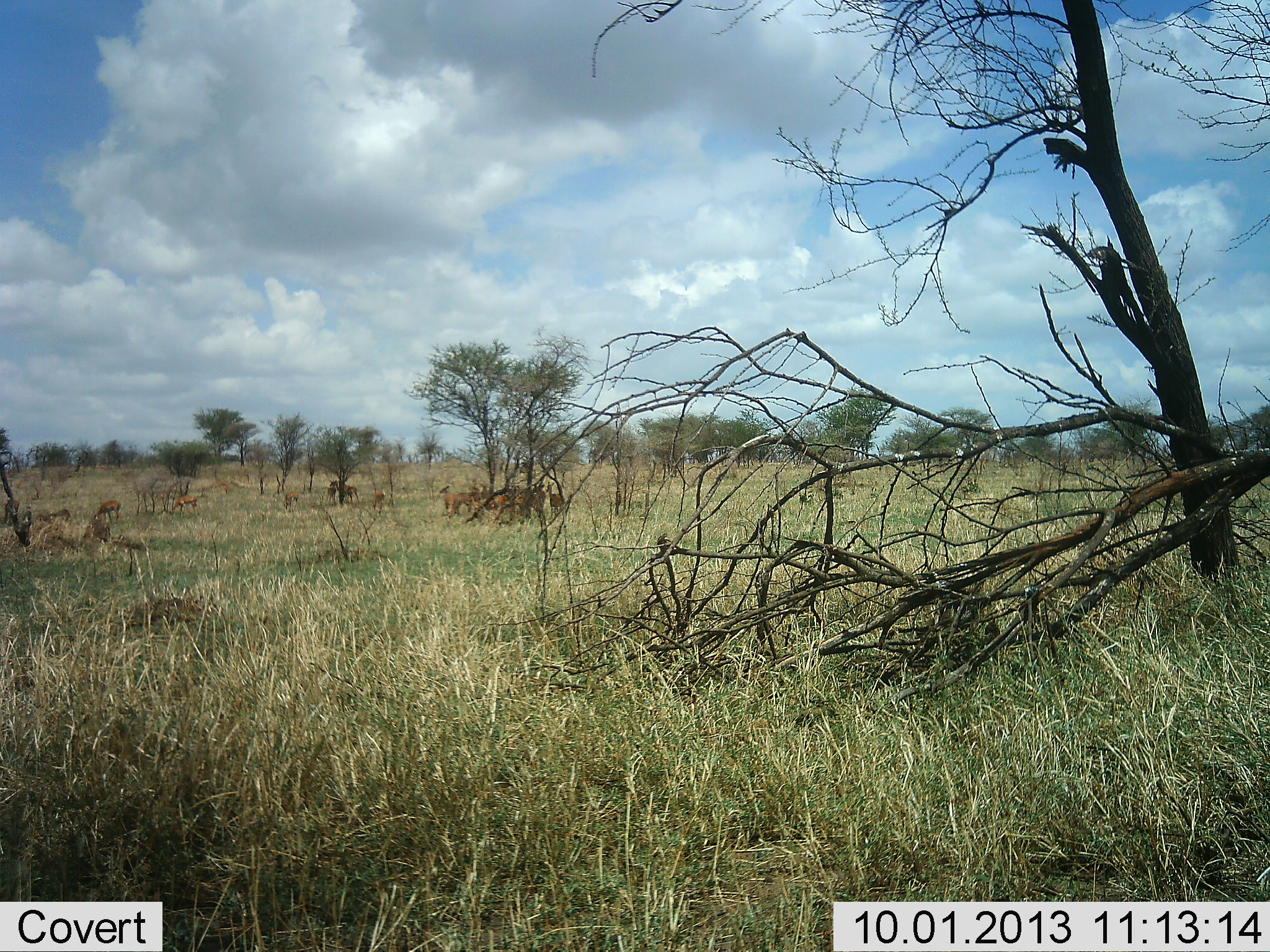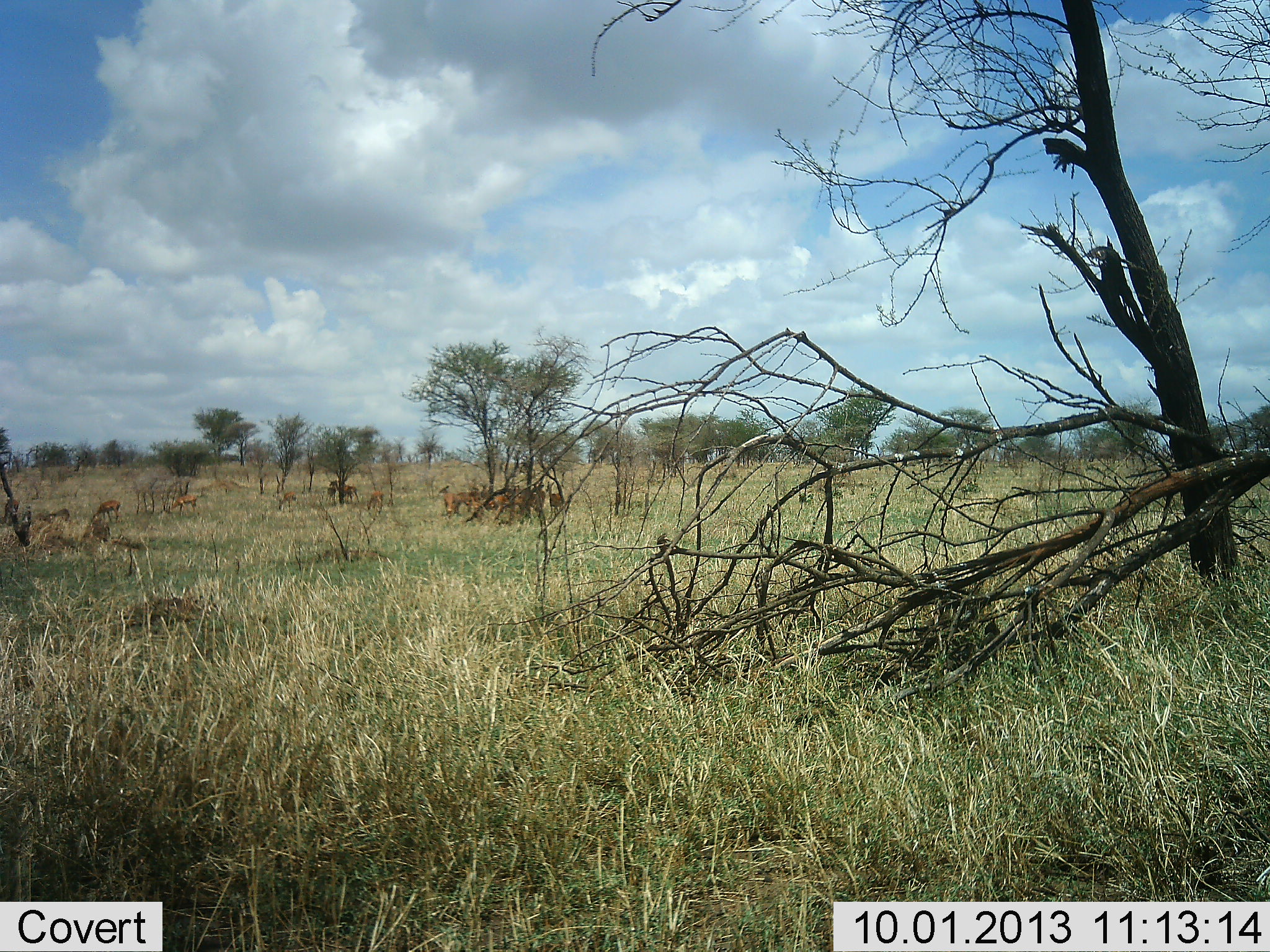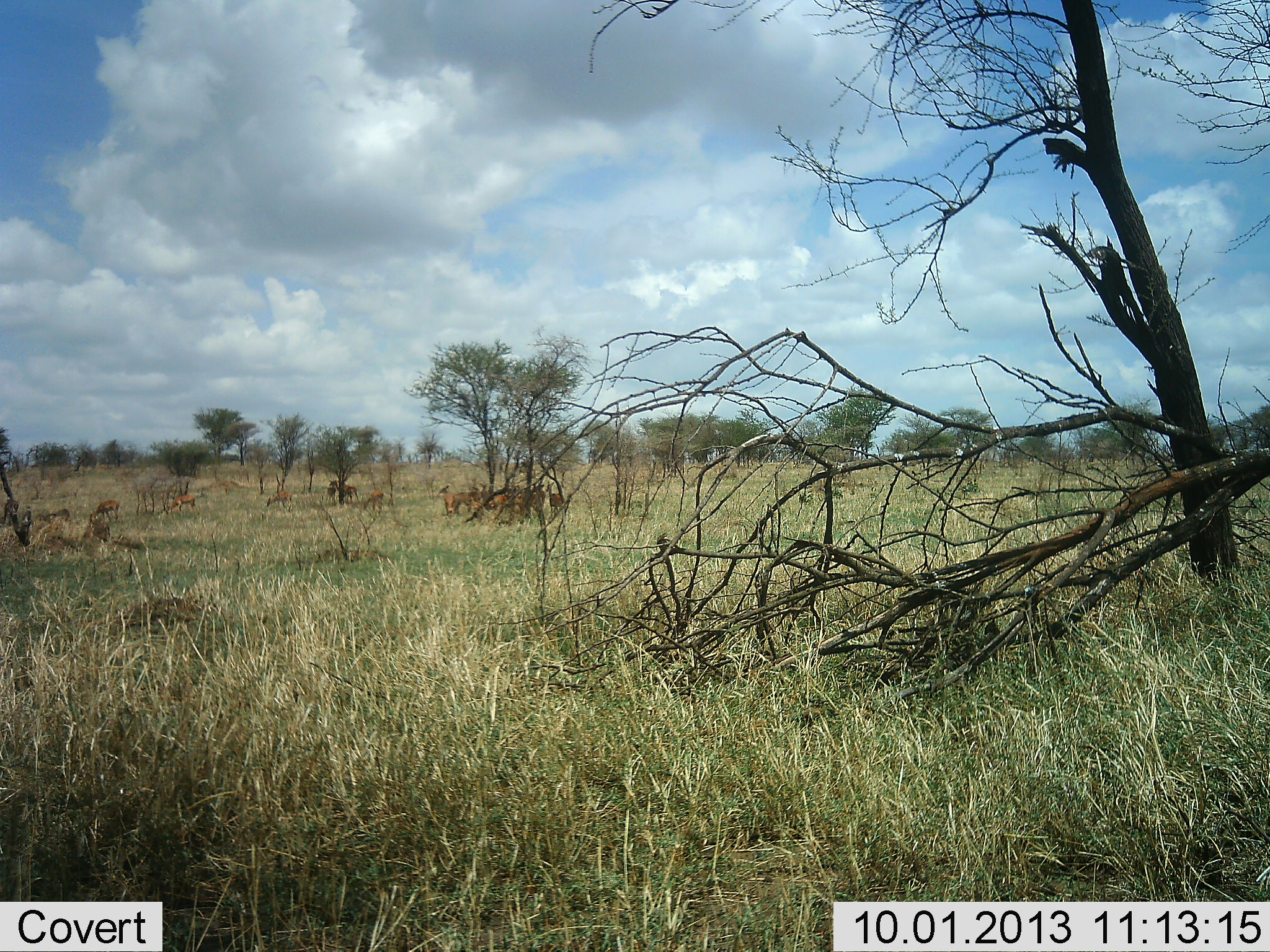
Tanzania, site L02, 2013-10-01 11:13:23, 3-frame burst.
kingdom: Animalia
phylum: Chordata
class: Mammalia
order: Artiodactyla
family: Bovidae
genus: Aepyceros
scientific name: Aepyceros melampus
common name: impala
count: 11-50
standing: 71%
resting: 14%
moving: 0%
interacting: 0%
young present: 0%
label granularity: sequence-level